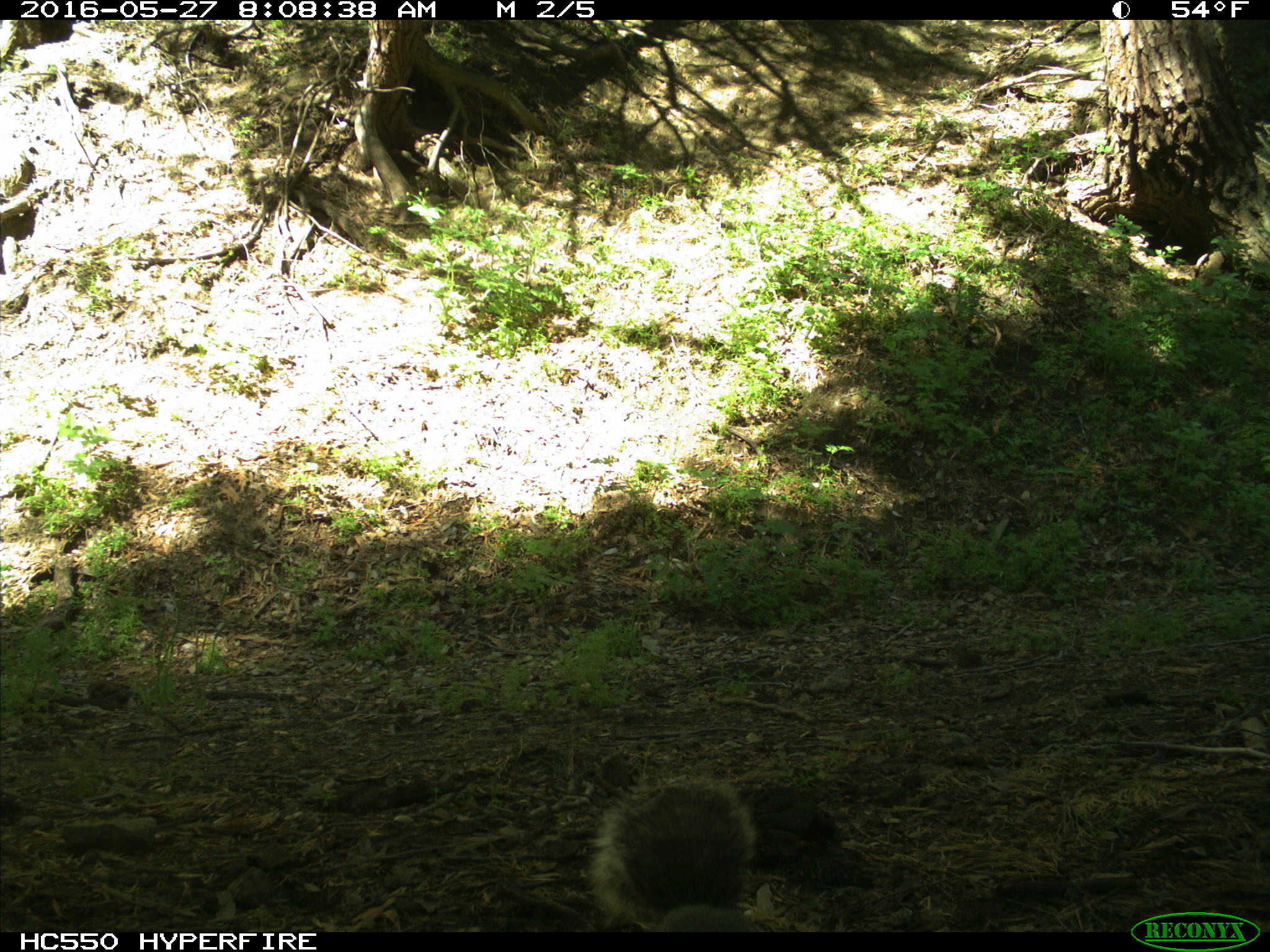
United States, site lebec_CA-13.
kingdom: Animalia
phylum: Chordata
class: Mammalia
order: Rodentia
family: Sciuridae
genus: Sciurus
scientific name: Sciurus carolinensis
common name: eastern gray squirrel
Sciurus carolinensis (eastern gray squirrel).